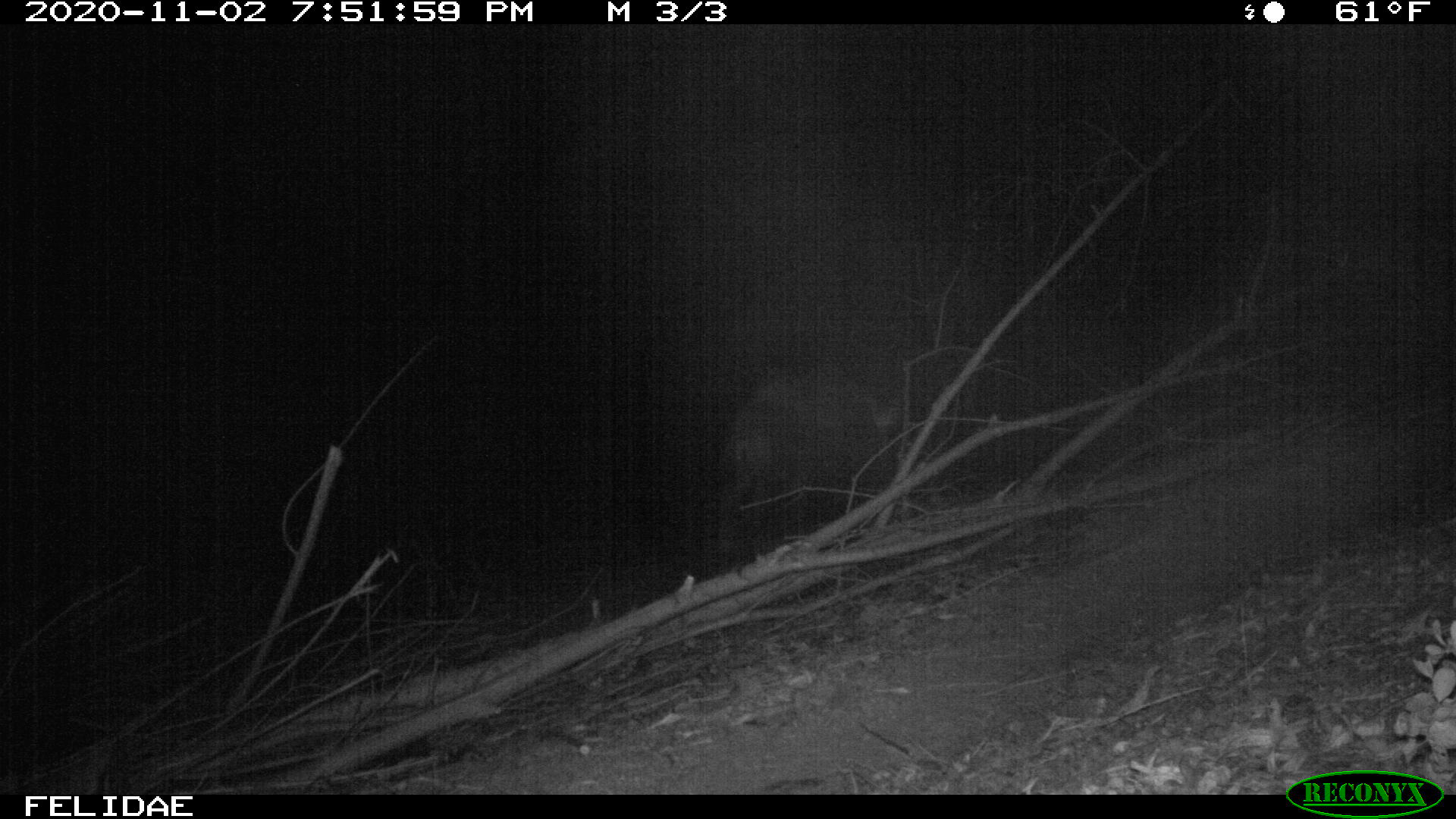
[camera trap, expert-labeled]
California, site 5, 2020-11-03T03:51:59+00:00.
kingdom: Animalia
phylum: Chordata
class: Mammalia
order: Artiodactyla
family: Suidae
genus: Sus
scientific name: Sus scrofa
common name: wild boar